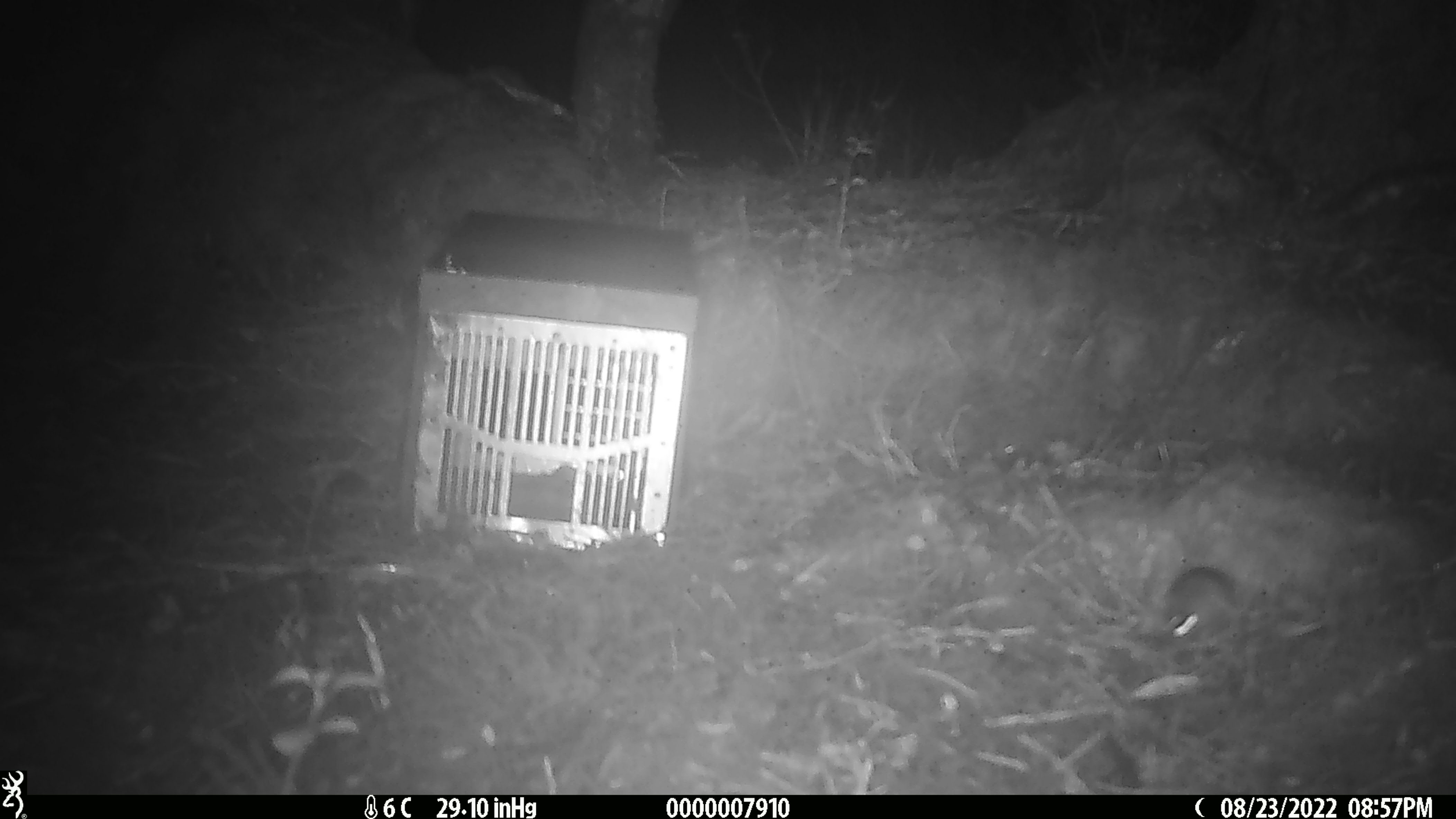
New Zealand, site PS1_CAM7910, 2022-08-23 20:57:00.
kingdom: Animalia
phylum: Chordata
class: Mammalia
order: Rodentia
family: Muridae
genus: Mus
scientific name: Mus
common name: mouse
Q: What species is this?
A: Mouse (Mus).